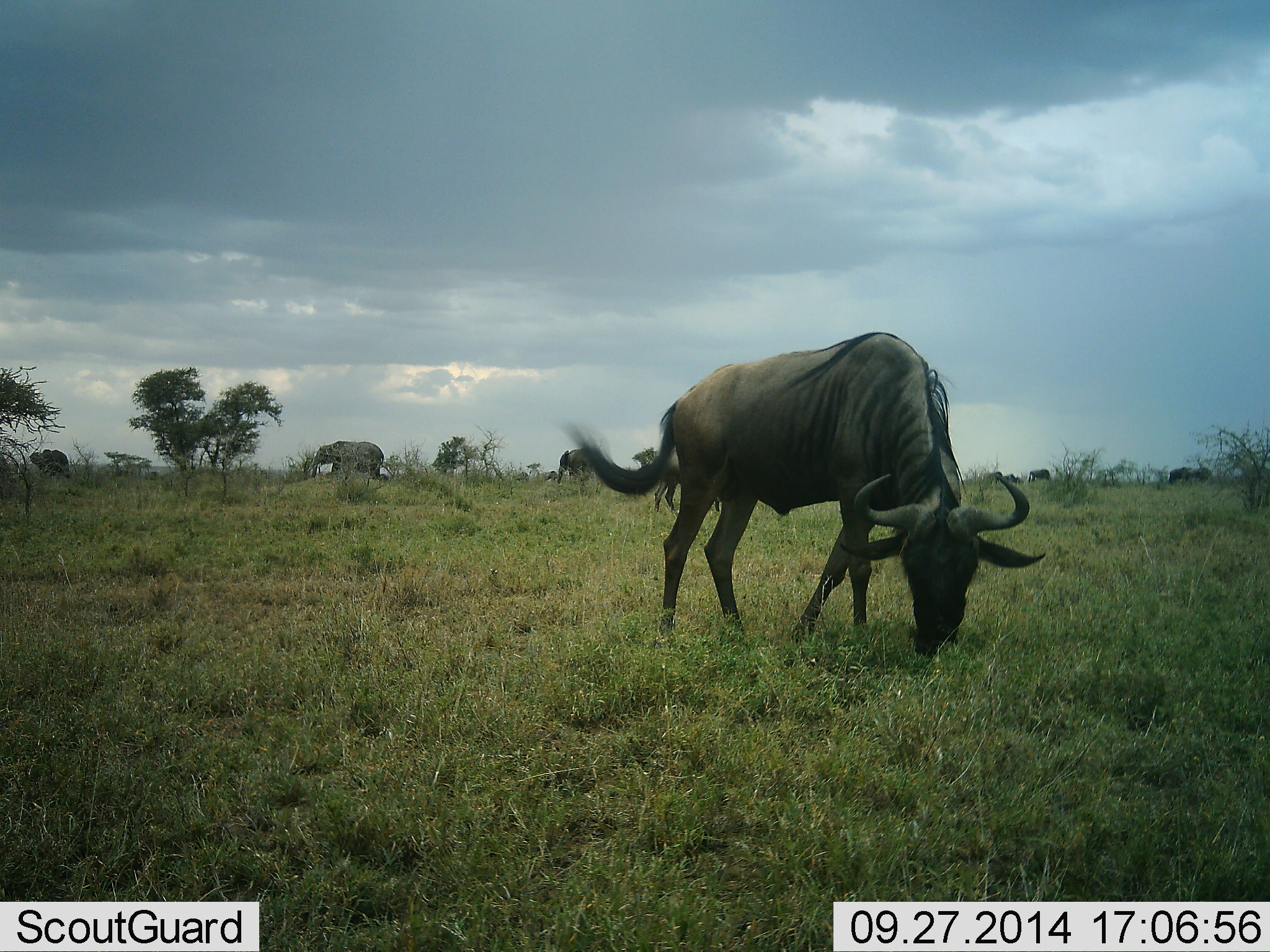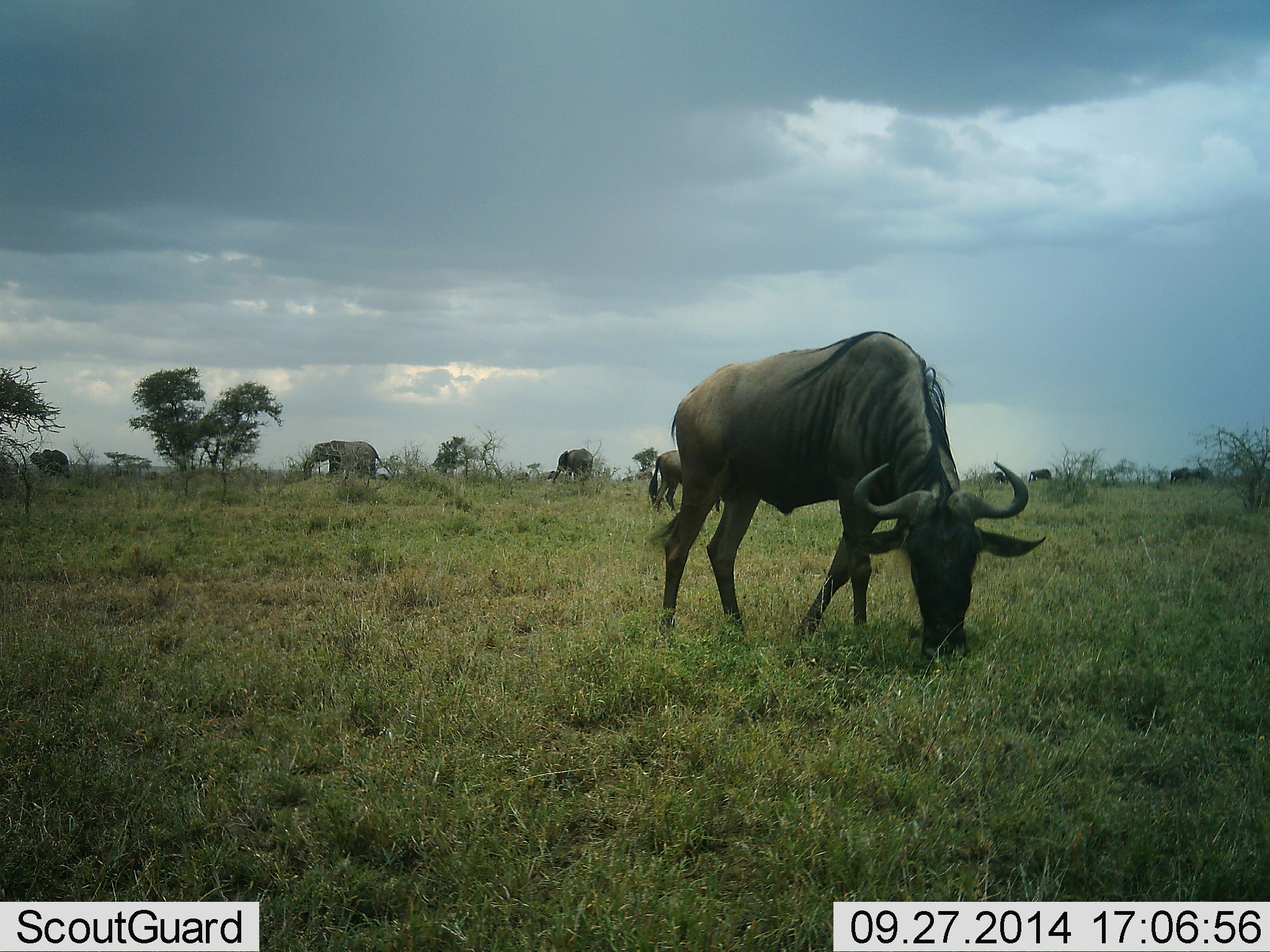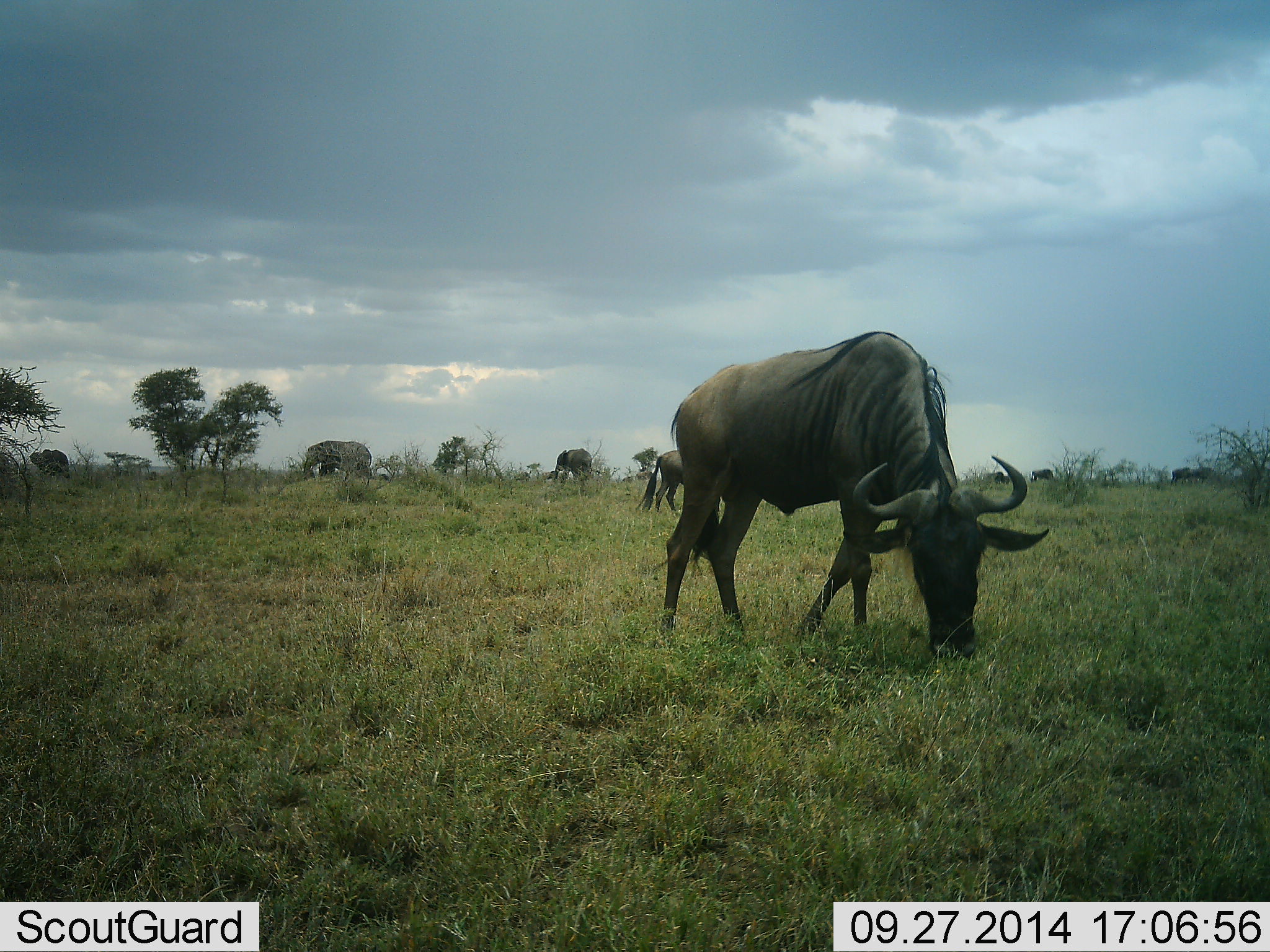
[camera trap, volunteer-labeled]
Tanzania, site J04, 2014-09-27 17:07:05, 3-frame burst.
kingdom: Animalia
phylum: Chordata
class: Mammalia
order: Proboscidea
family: Elephantidae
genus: Loxodonta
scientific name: Loxodonta africana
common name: african bush elephant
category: elephant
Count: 2.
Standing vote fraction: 30%.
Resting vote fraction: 0%.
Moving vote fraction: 70%.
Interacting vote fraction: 0%.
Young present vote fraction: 0%.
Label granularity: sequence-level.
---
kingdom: Animalia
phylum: Chordata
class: Mammalia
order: Artiodactyla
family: Bovidae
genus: Connochaetes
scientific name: Connochaetes taurinus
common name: blue wildebeest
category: wildebeest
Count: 2.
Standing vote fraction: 27%.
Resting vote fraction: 0%.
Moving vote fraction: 18%.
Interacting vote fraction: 0%.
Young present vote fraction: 0%.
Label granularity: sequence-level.